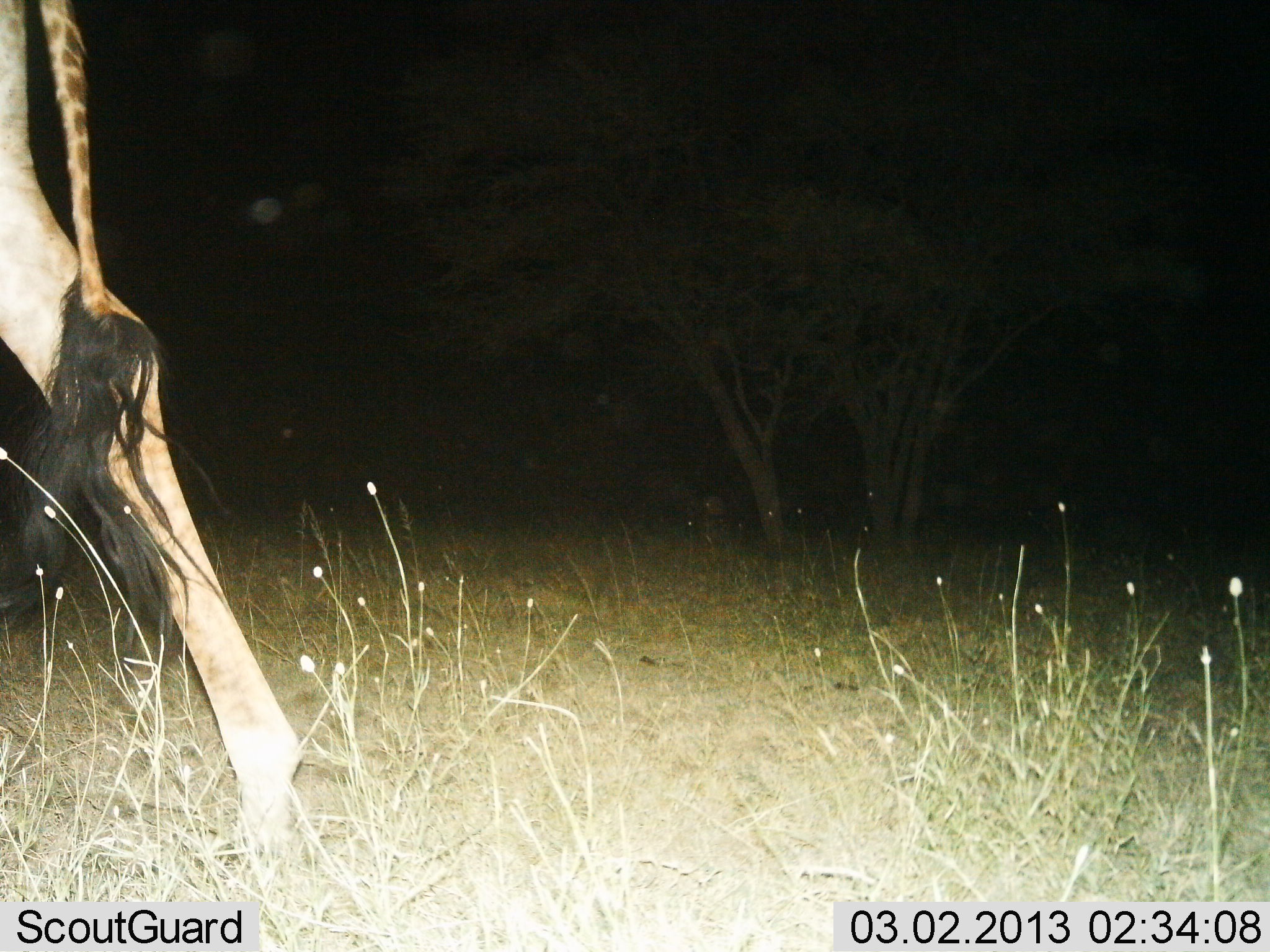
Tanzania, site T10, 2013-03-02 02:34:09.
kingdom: Animalia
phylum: Chordata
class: Mammalia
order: Artiodactyla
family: Giraffidae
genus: Giraffa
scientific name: Giraffa camelopardalis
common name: giraffe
Giraffe (Giraffa camelopardalis), count 1. Behavior (volunteer vote fractions): standing 13%, resting 0%, moving 83%, interacting 0%. Young present (vote fraction): 0%. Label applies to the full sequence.